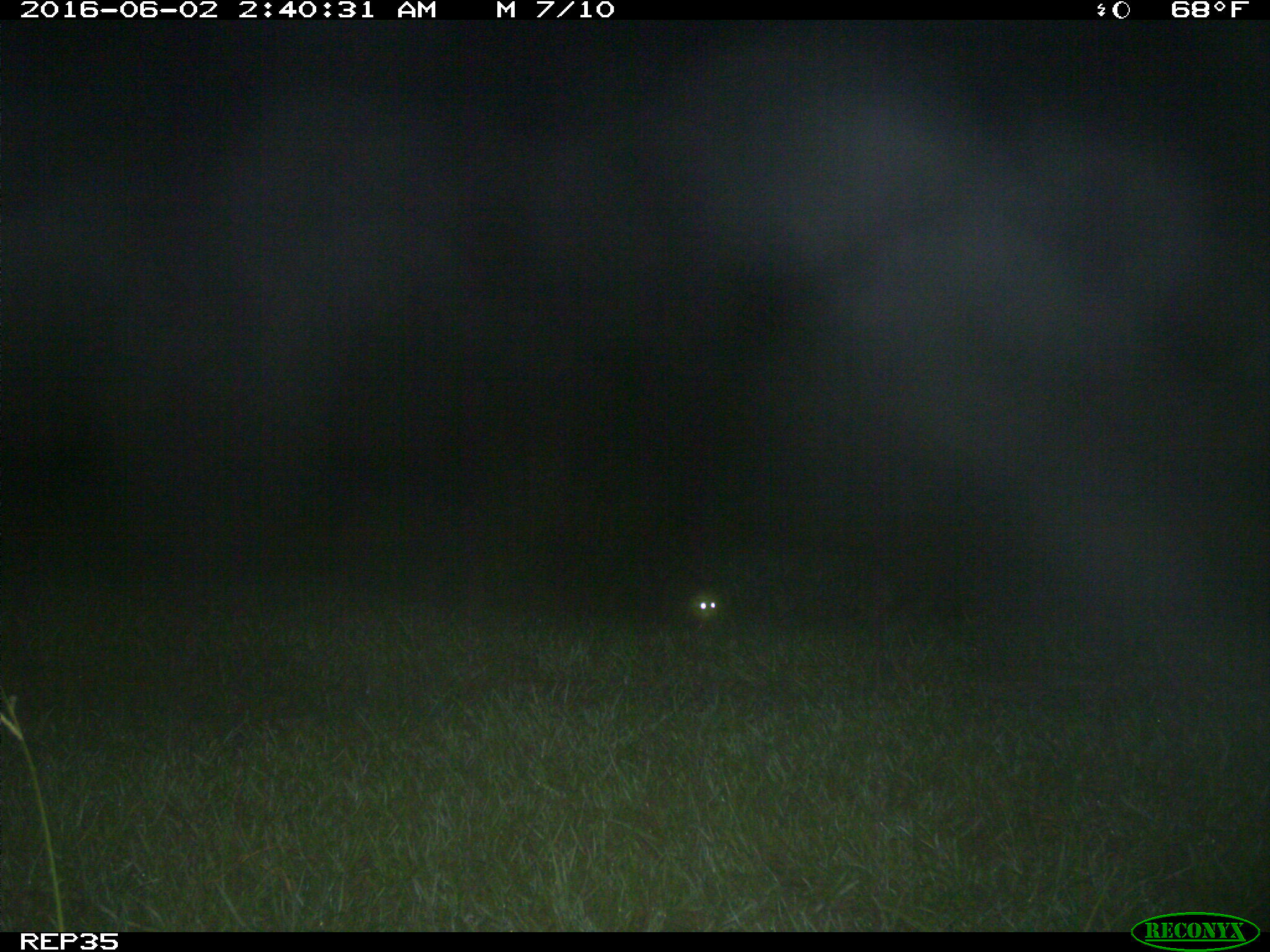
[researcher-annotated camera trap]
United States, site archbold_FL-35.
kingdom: Animalia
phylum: Chordata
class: Mammalia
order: Carnivora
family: Procyonidae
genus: Procyon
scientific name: Procyon lotor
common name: common raccoon